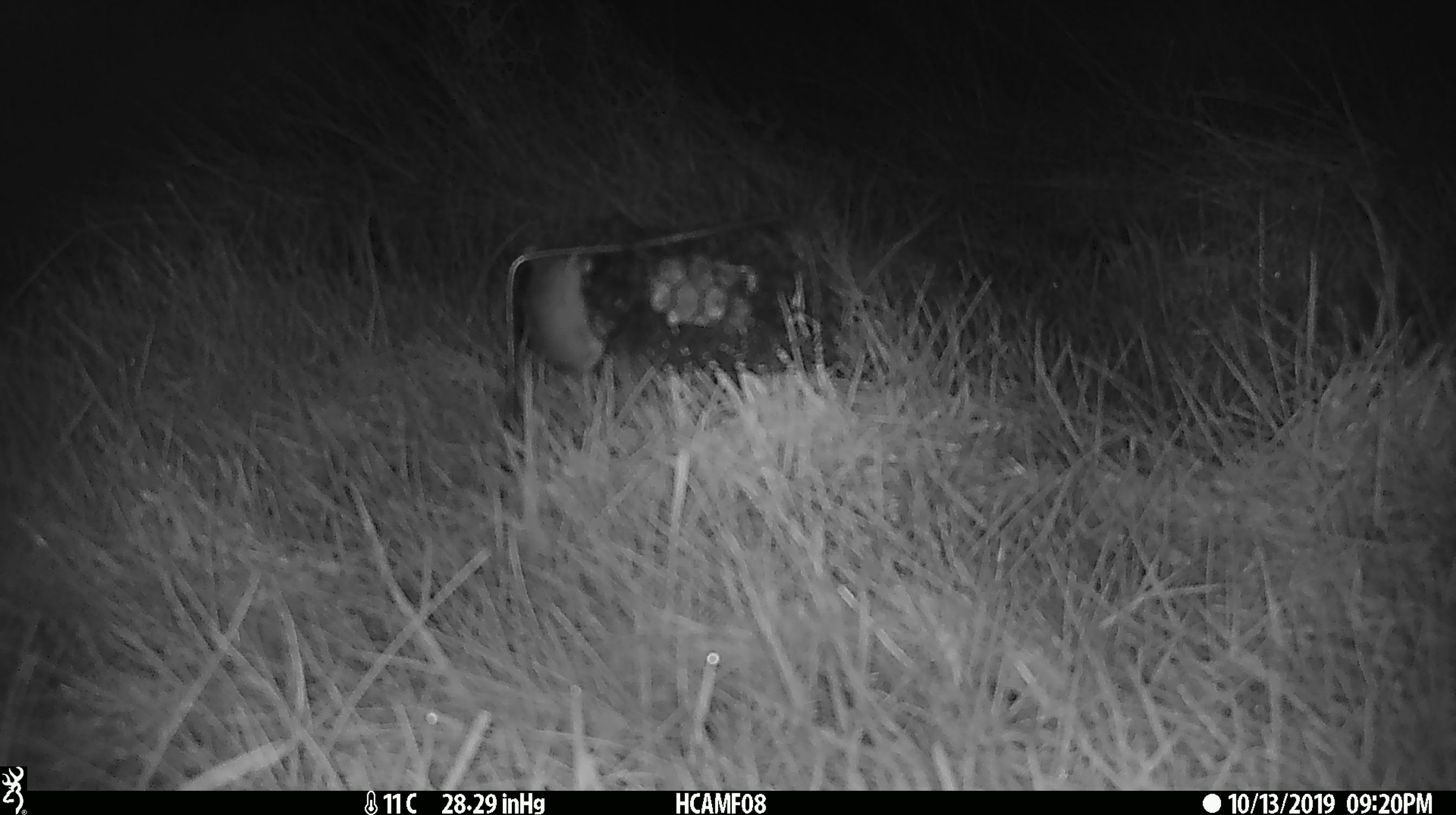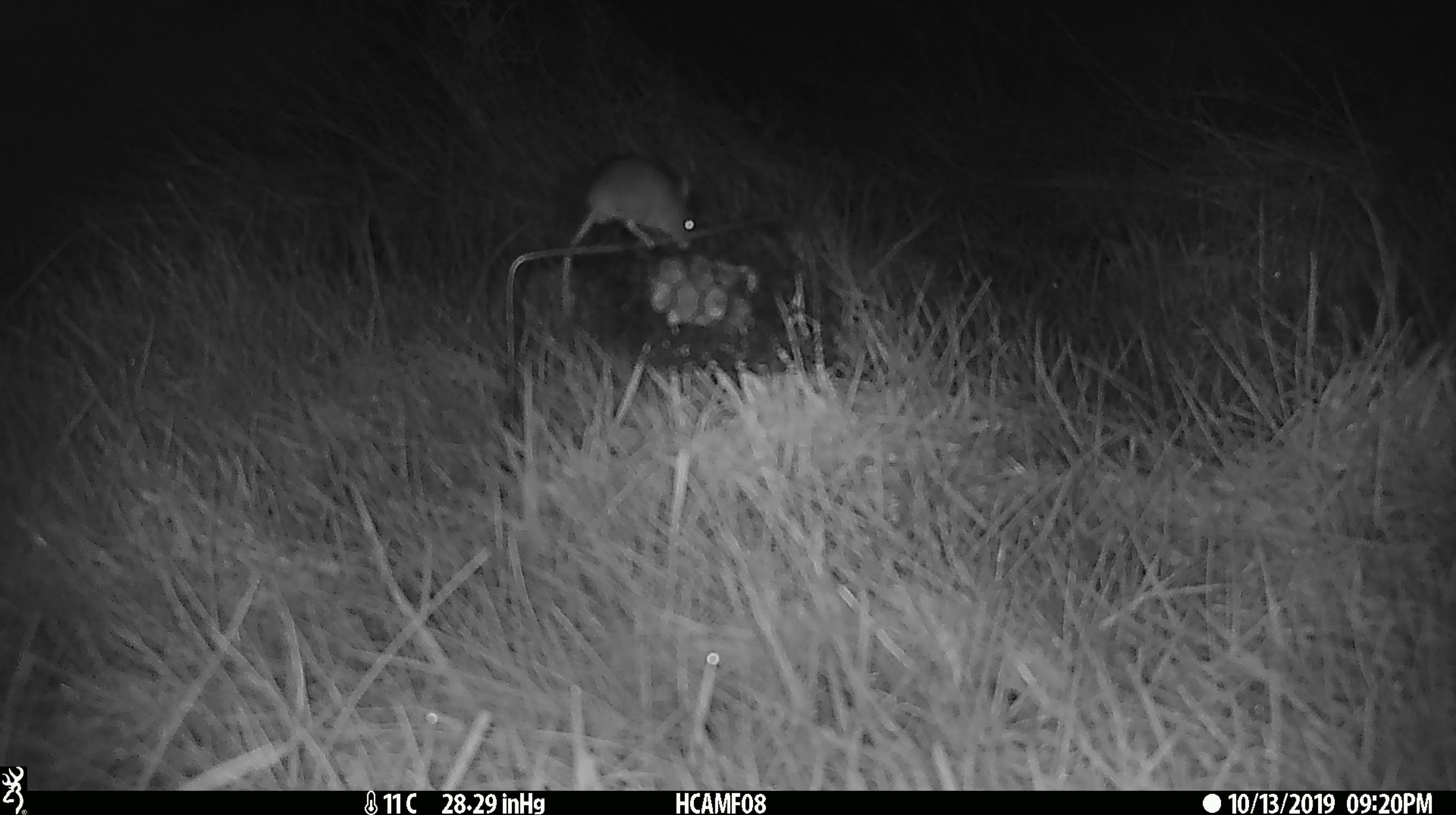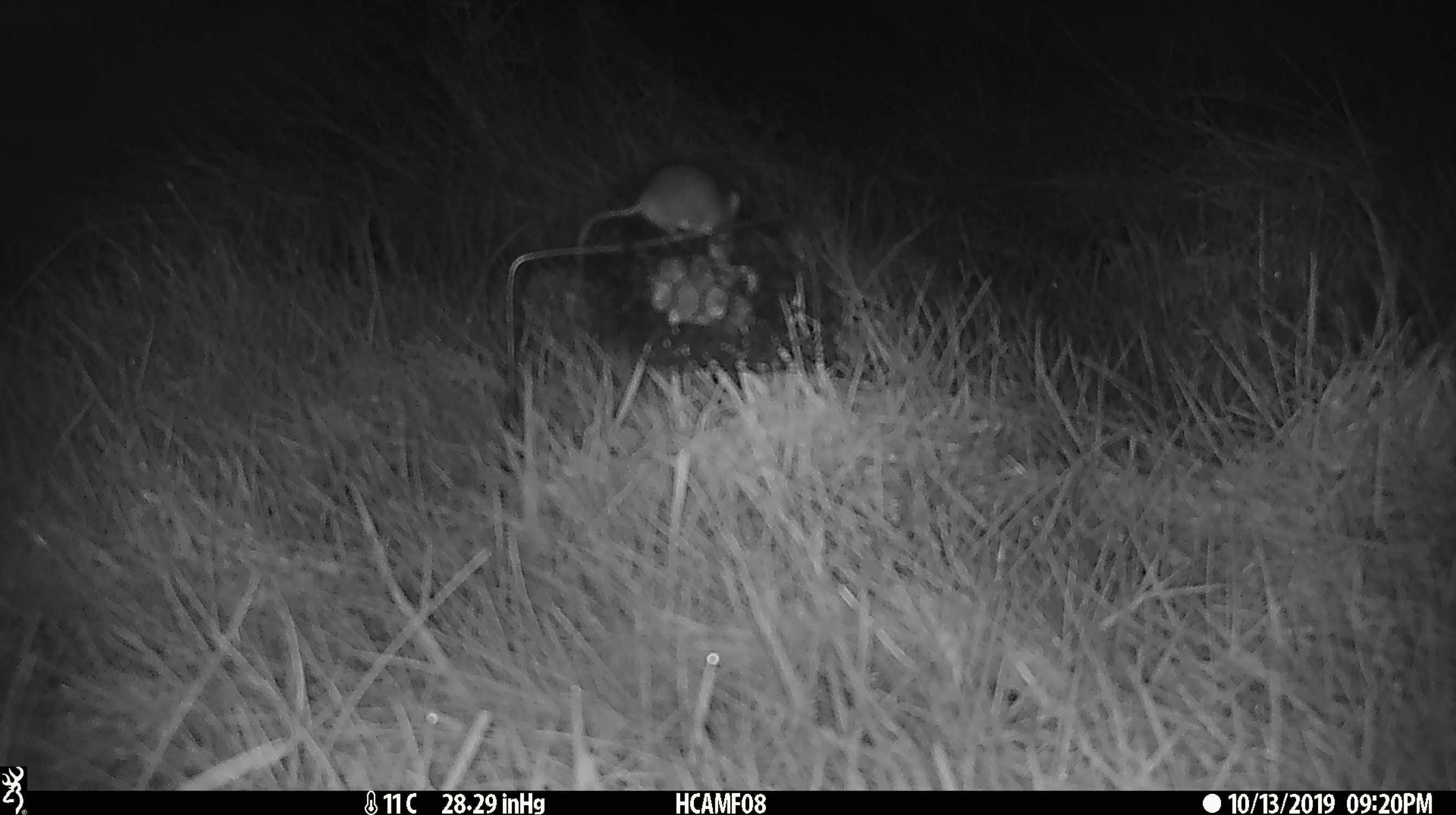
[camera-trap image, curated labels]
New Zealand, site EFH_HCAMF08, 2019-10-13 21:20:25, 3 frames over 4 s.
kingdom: Animalia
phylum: Chordata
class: Mammalia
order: Rodentia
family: Muridae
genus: Mus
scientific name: Mus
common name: mouse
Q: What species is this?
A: Mouse (Mus).